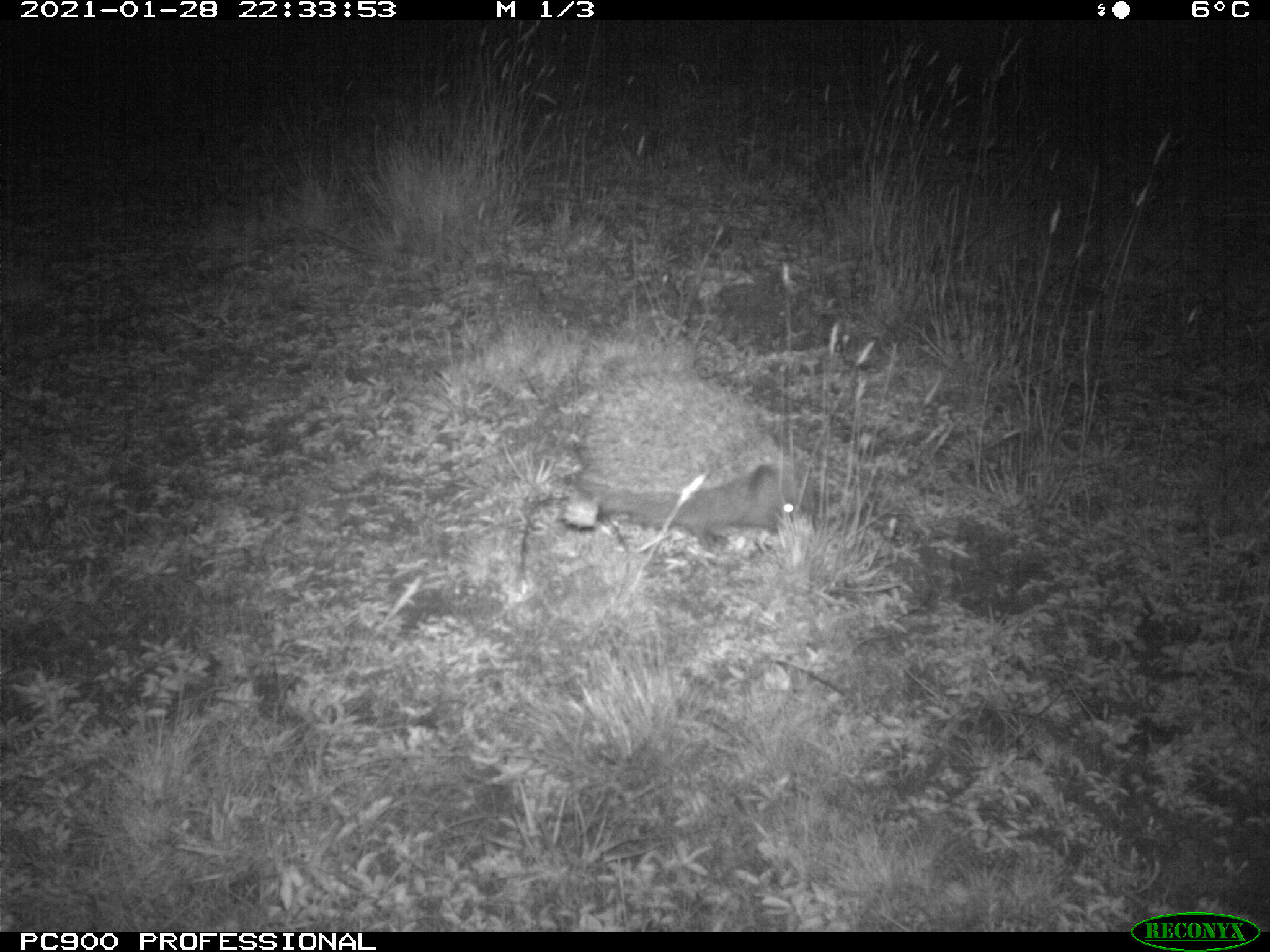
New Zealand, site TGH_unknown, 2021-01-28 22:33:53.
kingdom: Animalia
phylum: Chordata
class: Mammalia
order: Eulipotyphla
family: Erinaceidae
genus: Erinaceus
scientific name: Erinaceus europaeus europaeus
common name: european hedgehog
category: hedgehog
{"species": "hedgehog (european hedgehog) (Erinaceus europaeus europaeus)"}